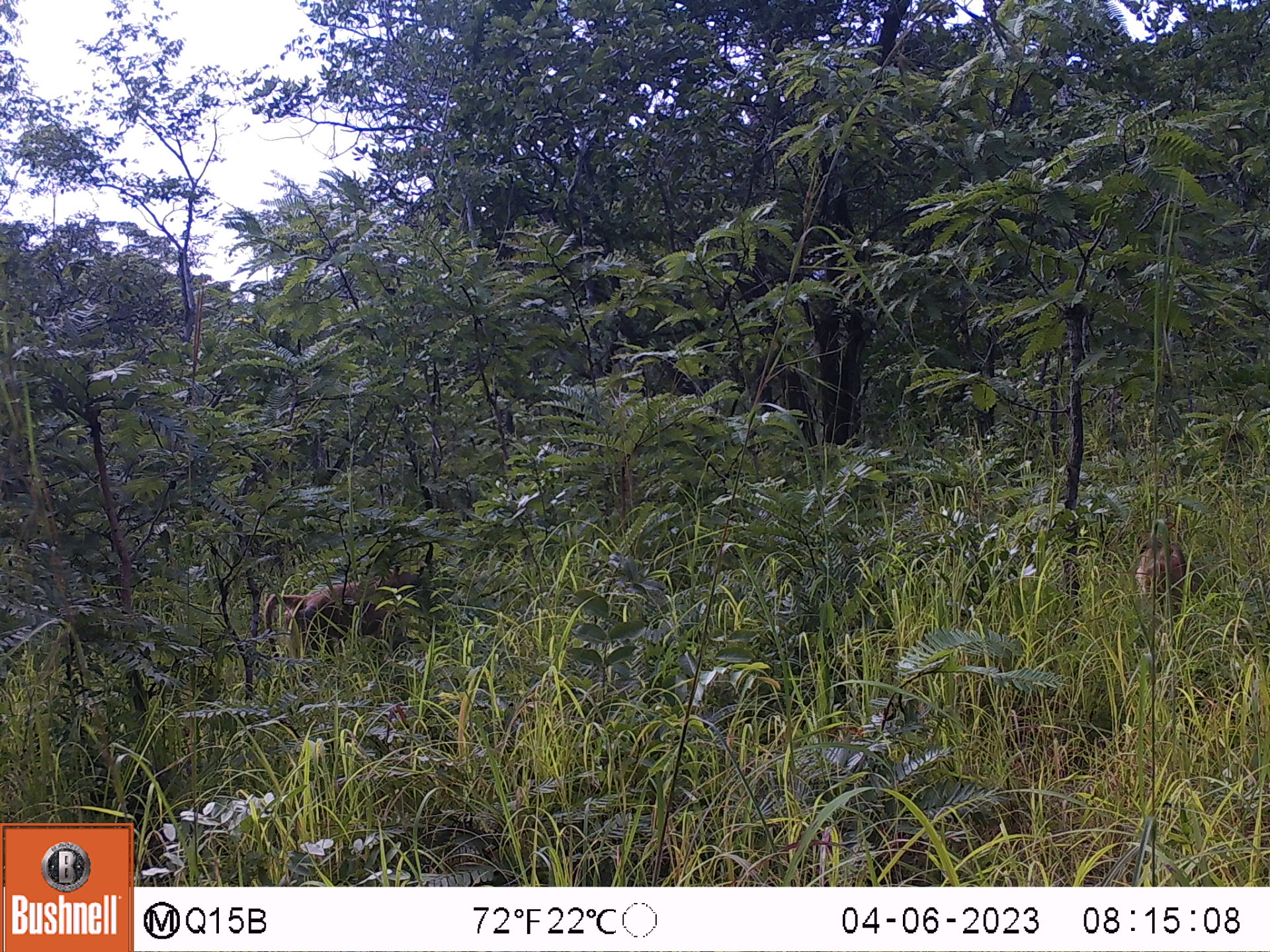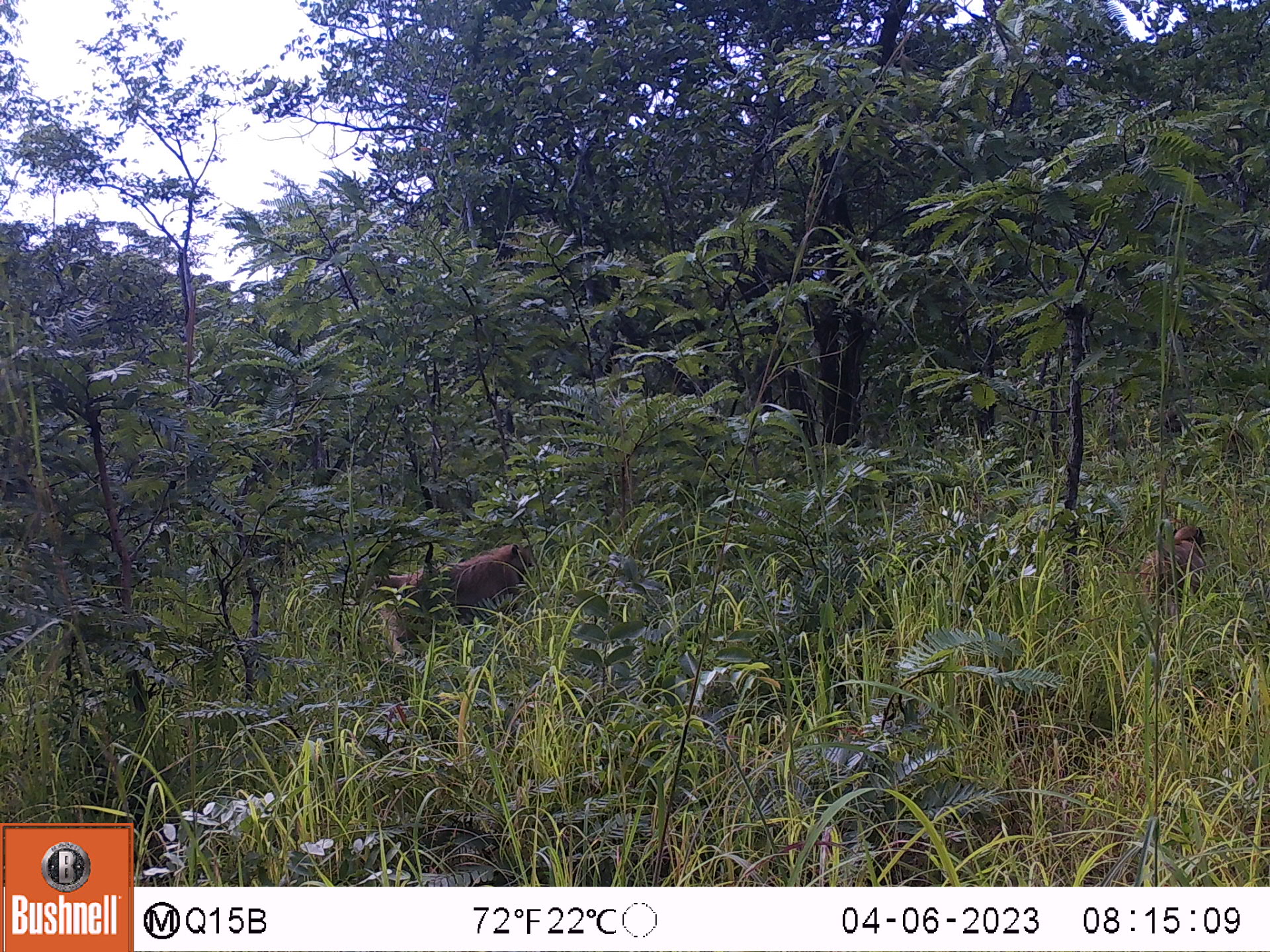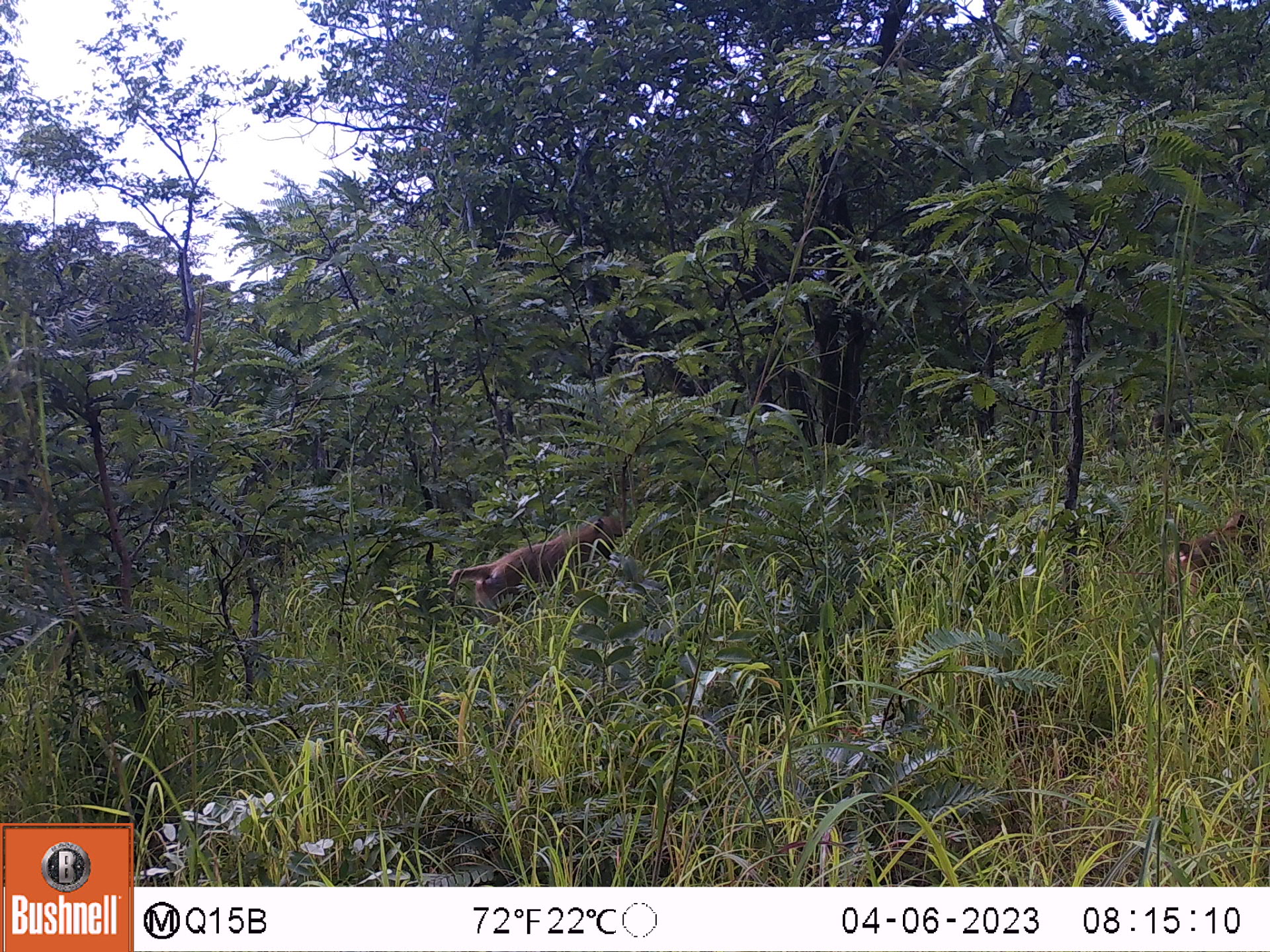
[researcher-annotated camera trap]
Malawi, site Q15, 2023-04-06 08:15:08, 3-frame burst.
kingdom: Animalia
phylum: Chordata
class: Mammalia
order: Primates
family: Cercopithecidae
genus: Papio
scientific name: Papio cynocephalus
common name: yellow baboon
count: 2